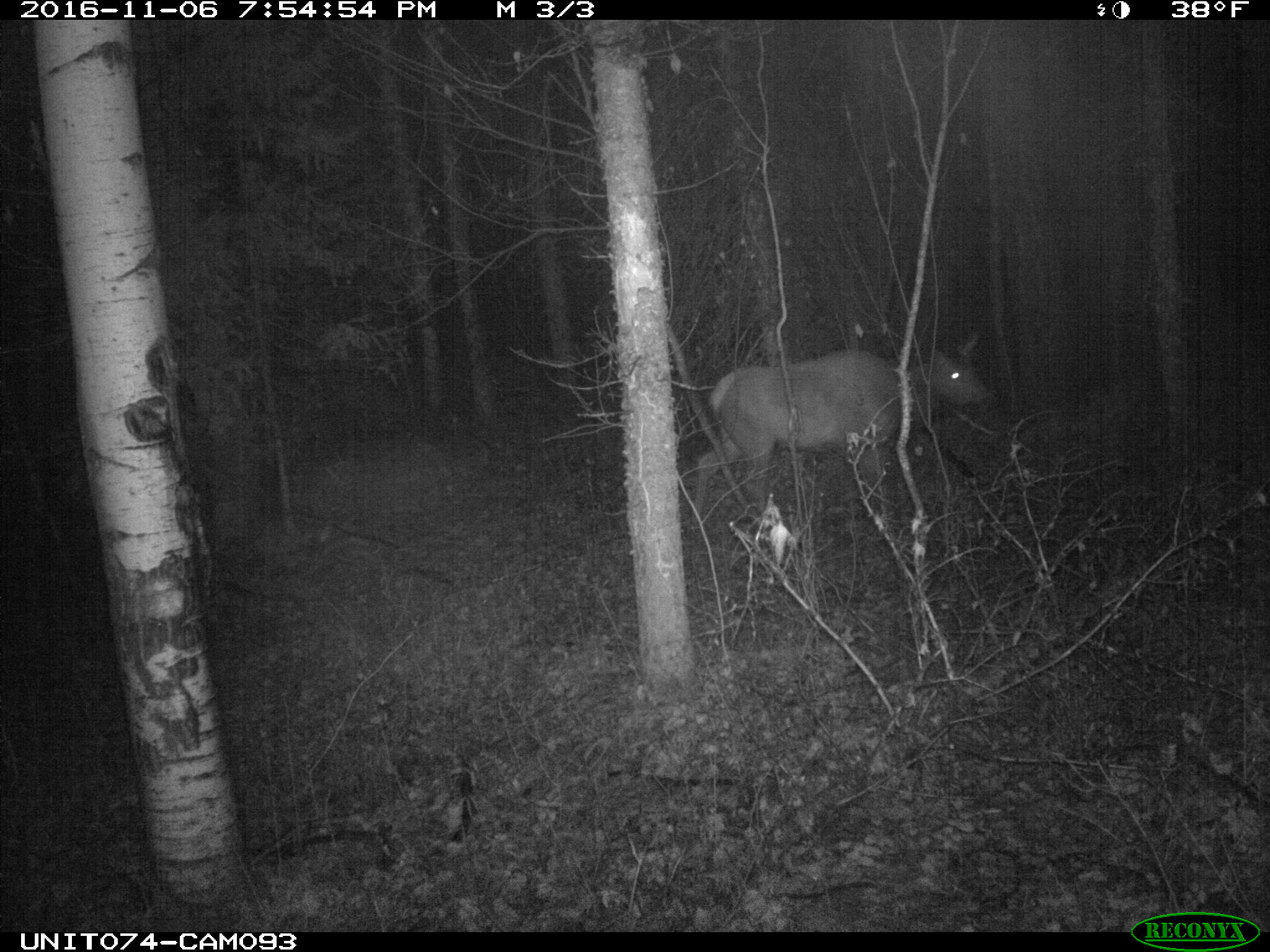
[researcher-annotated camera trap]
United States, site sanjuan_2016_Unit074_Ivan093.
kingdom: Animalia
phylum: Chordata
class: Mammalia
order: Artiodactyla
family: Cervidae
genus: Cervus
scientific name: Cervus elaphus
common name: red deer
Cervus elaphus (red deer).